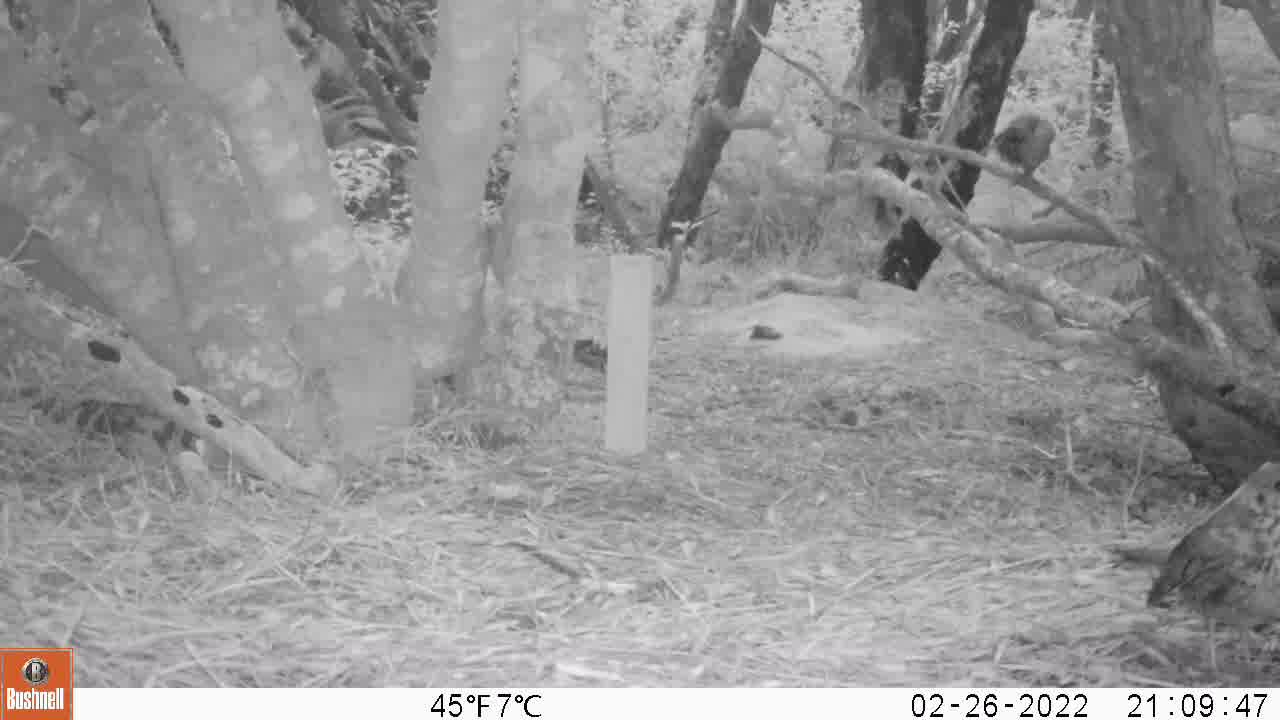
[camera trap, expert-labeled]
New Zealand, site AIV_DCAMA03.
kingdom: Animalia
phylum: Chordata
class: Aves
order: Passeriformes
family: Turdidae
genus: Turdus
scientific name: Turdus philomelos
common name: song thrush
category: thrush